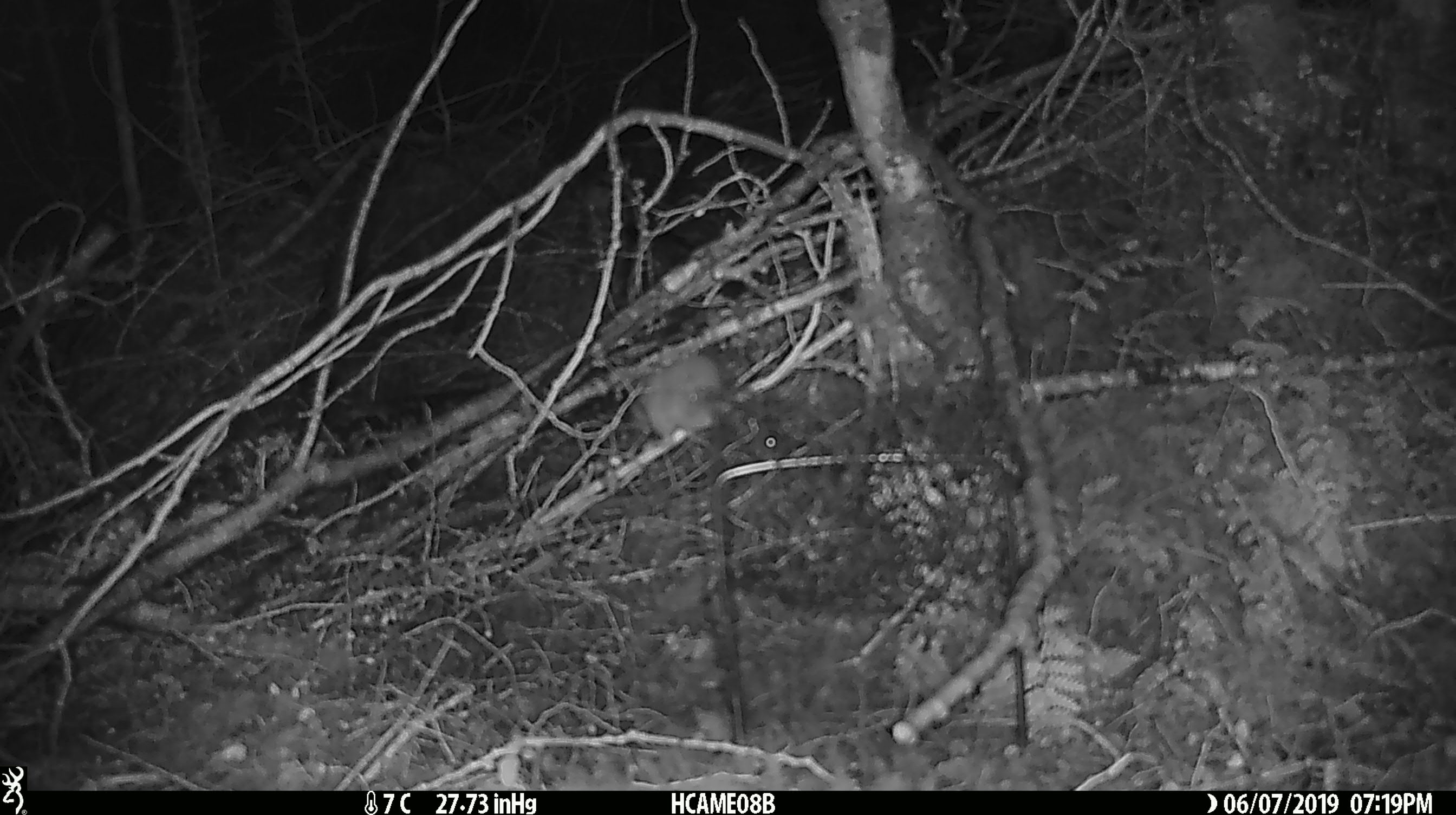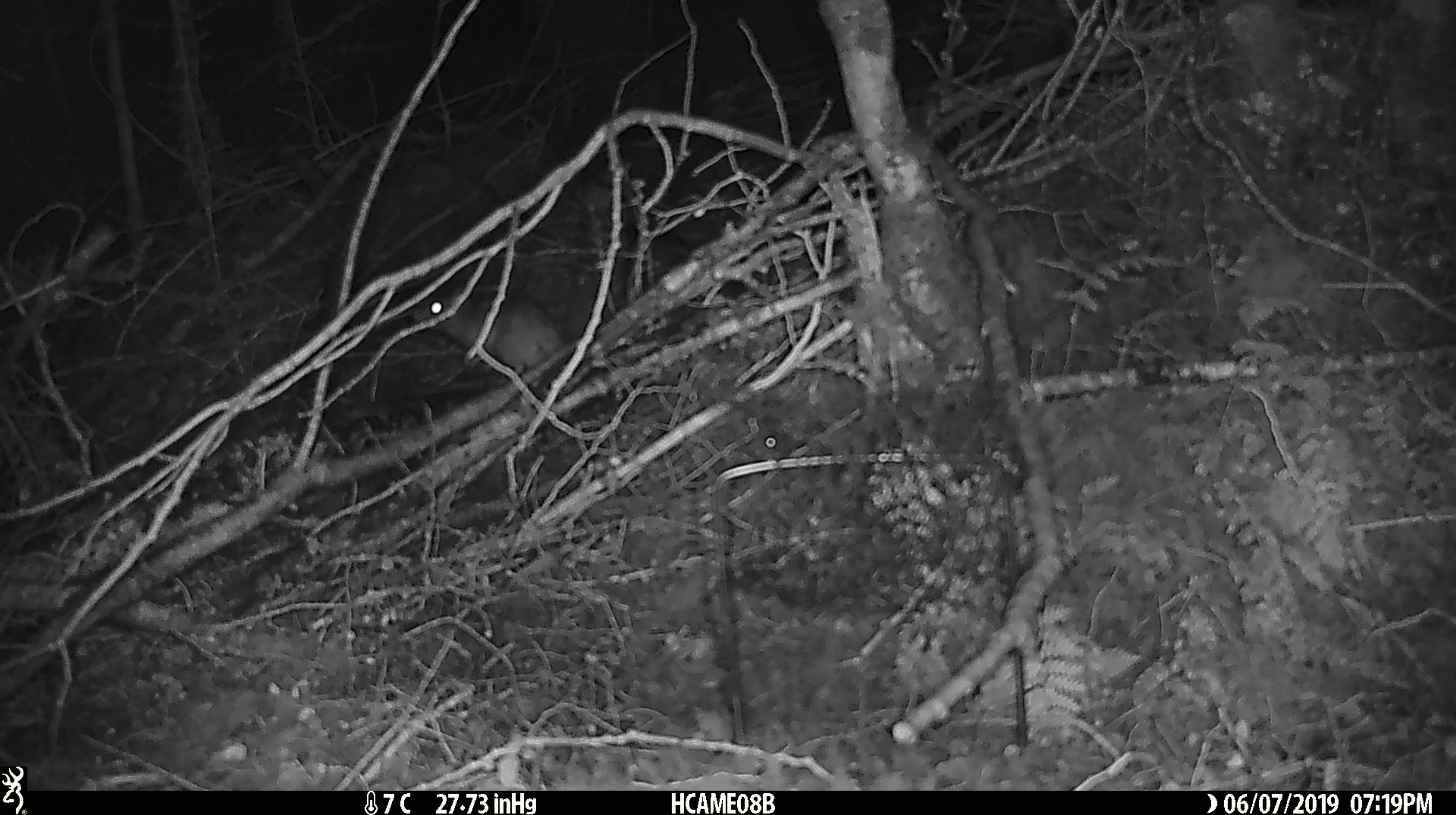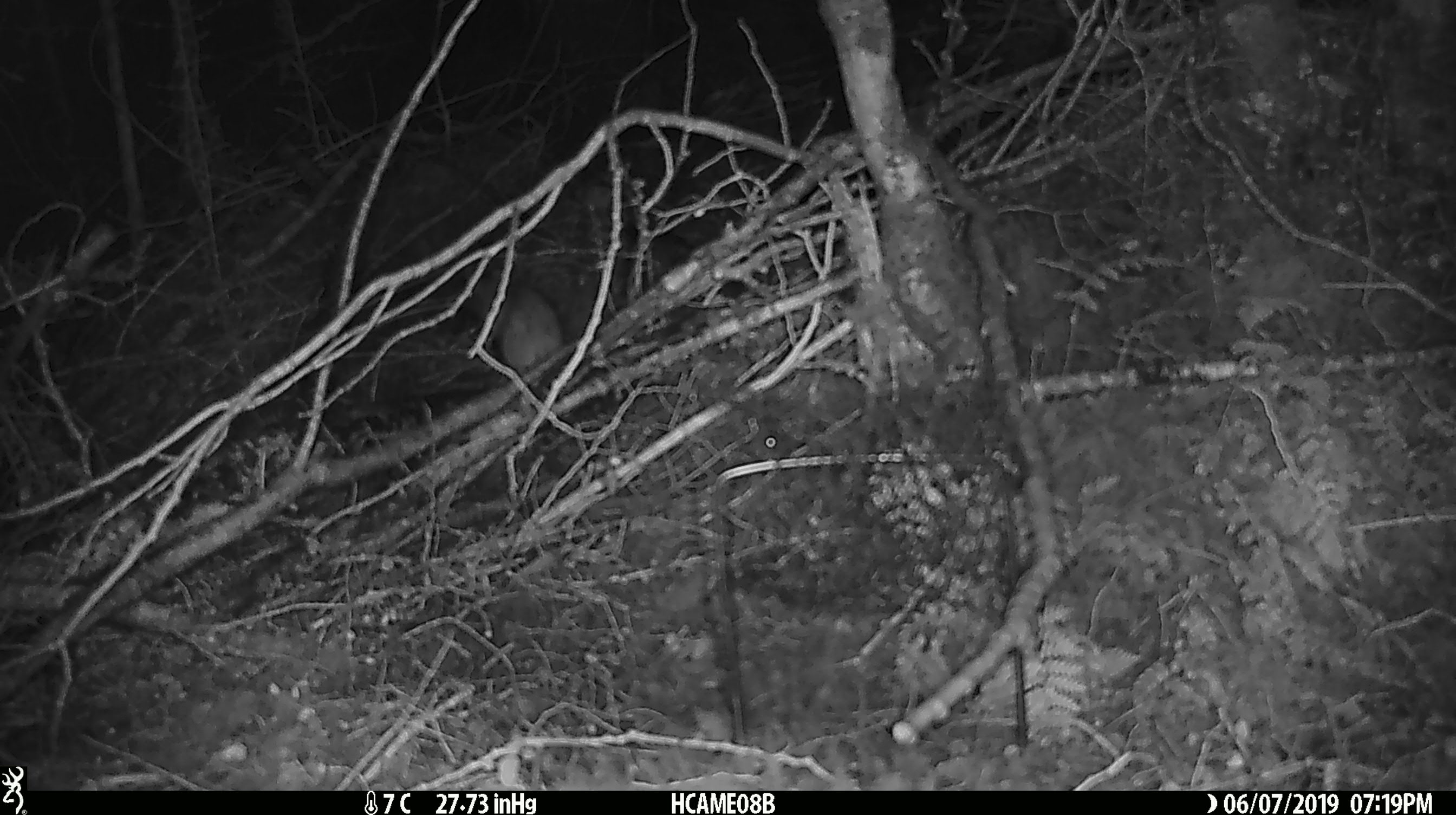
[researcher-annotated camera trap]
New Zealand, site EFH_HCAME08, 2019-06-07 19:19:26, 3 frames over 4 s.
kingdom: Animalia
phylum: Chordata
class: Mammalia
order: Rodentia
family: Muridae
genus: Mus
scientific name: Mus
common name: mouse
Mouse (Mus).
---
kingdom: Animalia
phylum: Chordata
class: Mammalia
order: Rodentia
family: Muridae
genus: Rattus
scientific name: Rattus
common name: rat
Rat (Rattus).